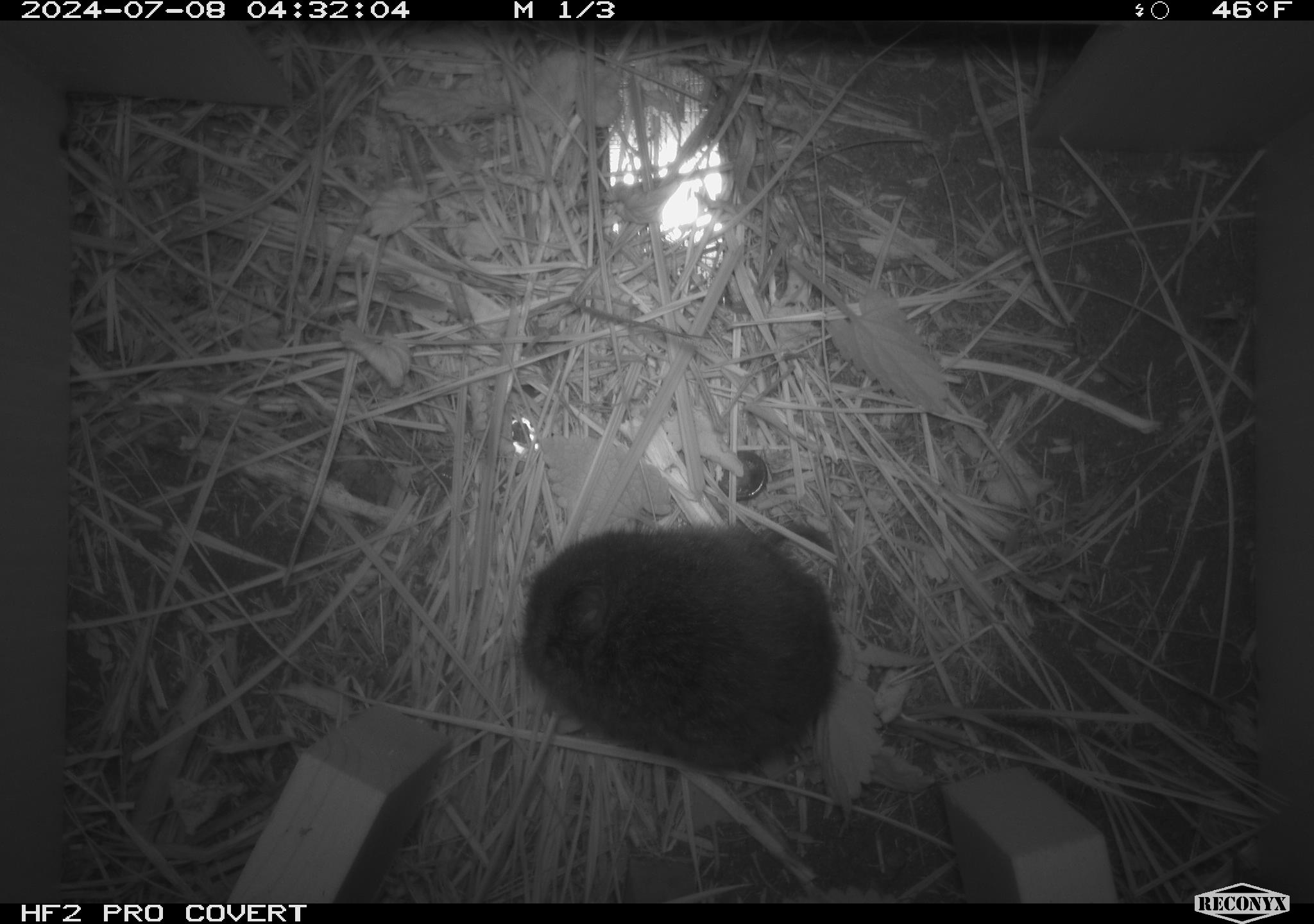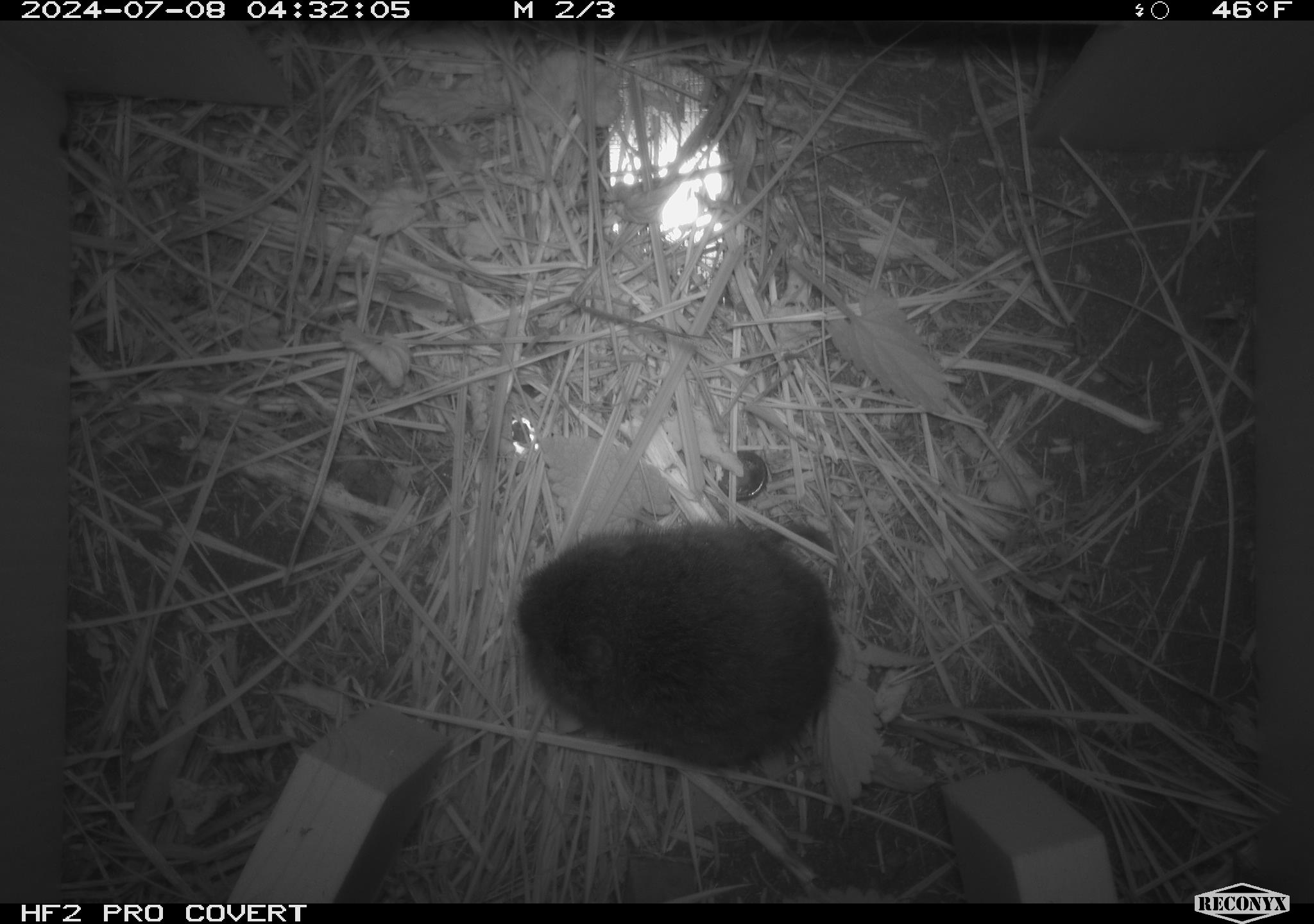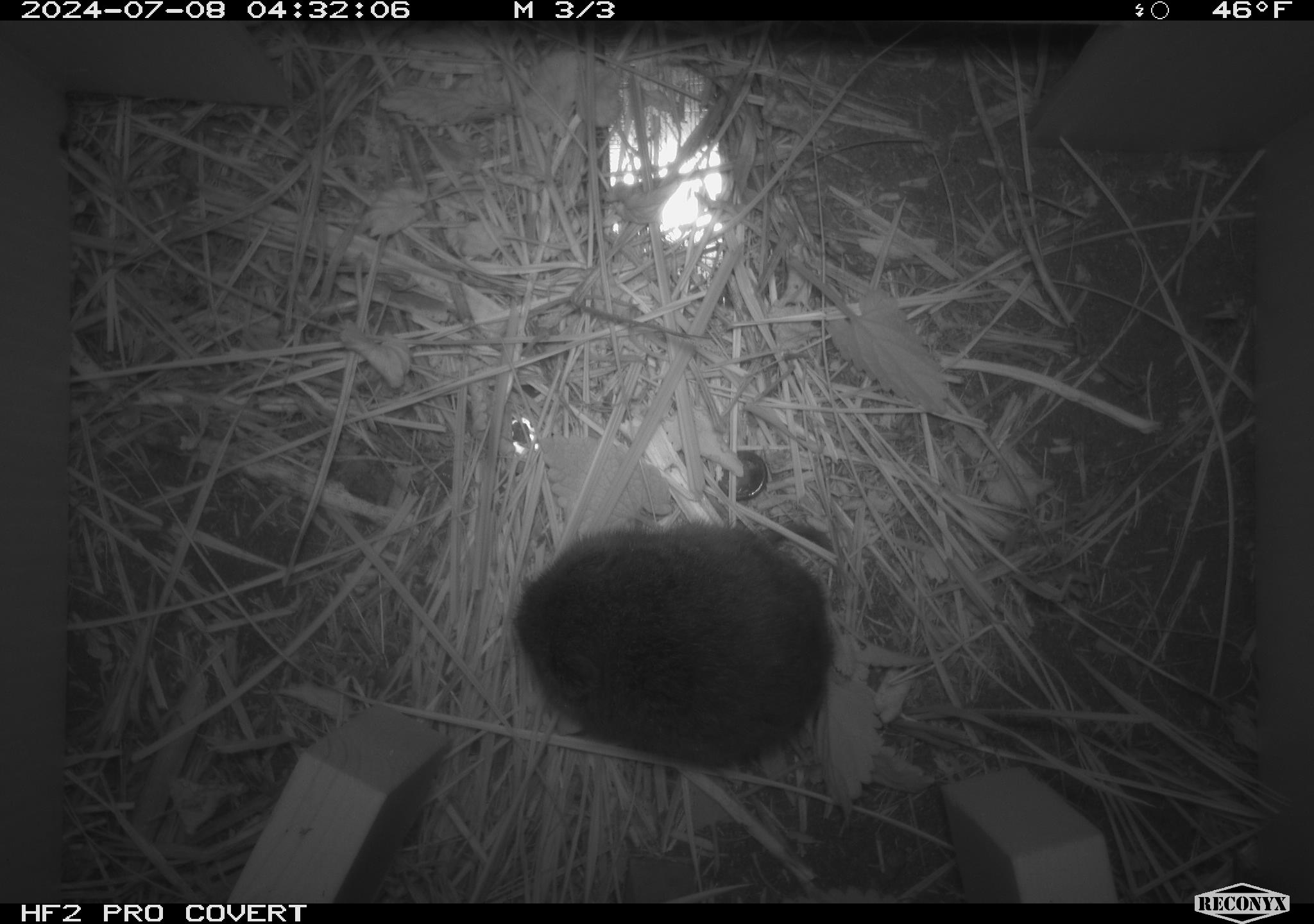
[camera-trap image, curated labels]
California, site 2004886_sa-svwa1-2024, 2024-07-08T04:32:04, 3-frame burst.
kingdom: Animalia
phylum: Chordata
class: Mammalia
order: Rodentia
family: Cricetidae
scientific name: Arvicolinae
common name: voles, lemmings, and muskrats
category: arvicolinae subfamily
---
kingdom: Animalia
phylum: Arthropoda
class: Malacostraca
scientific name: Malacostraca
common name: amphipods, crabs, isopods, krill, lobsters and shrimps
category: malacostracan